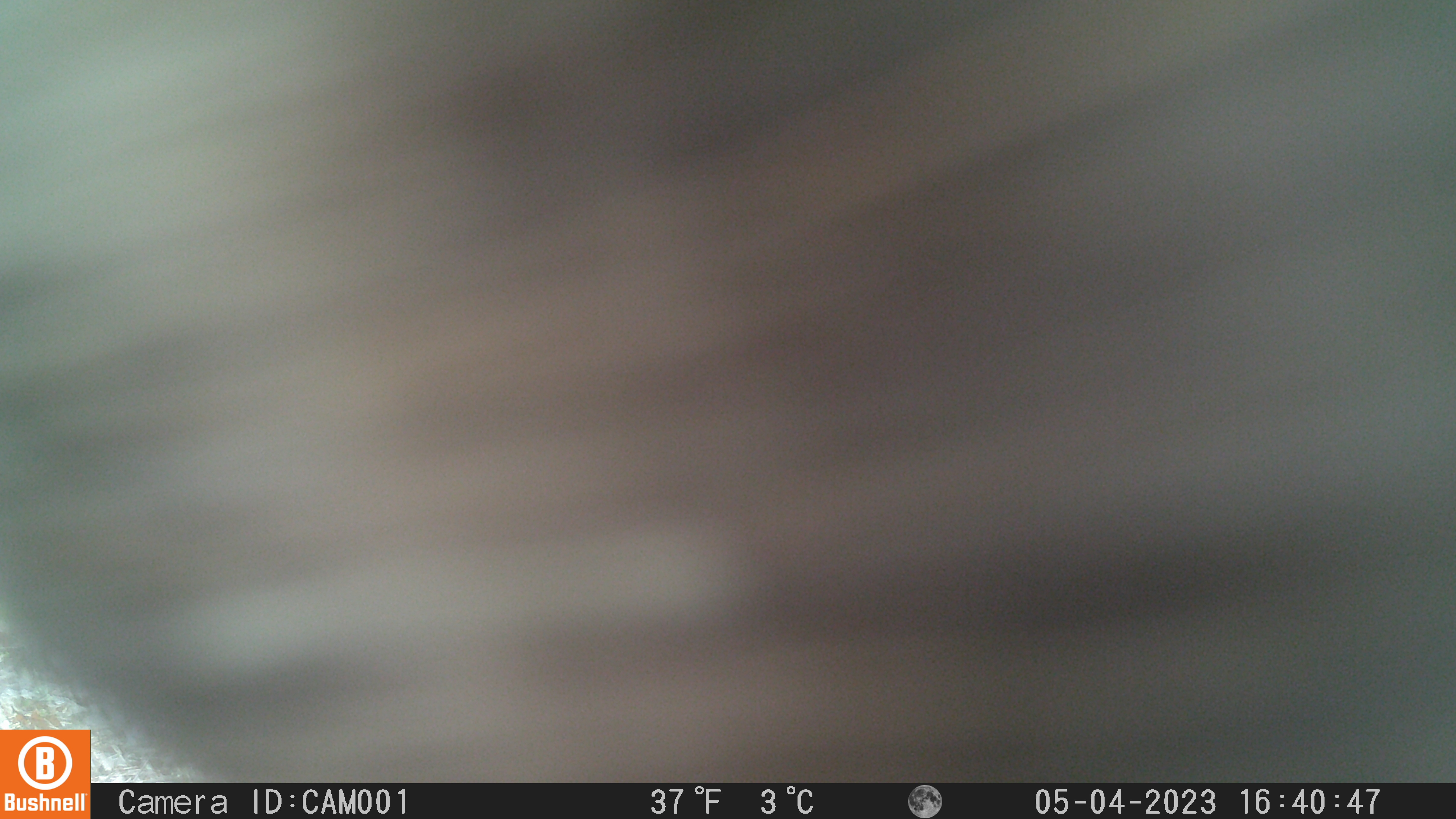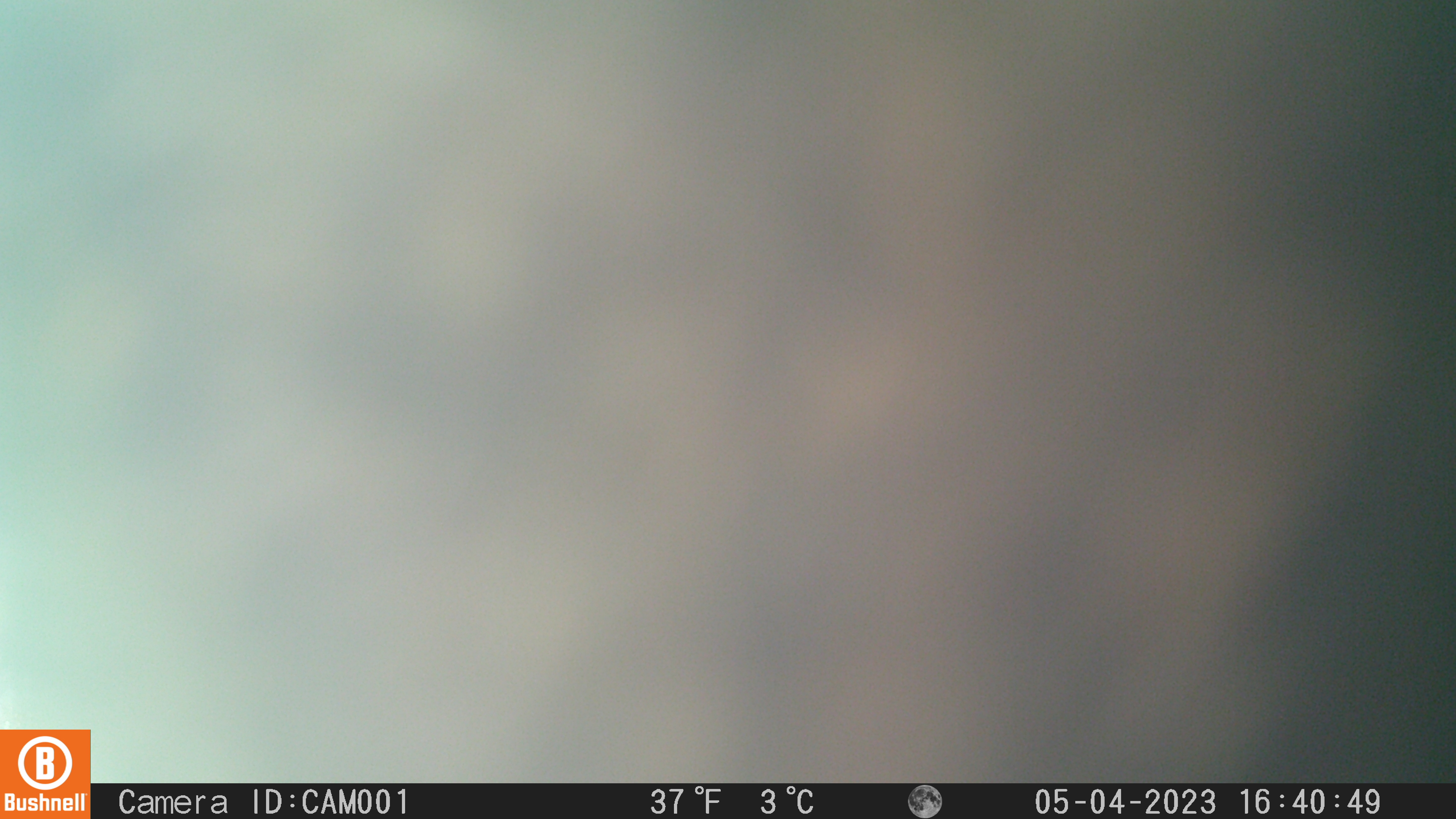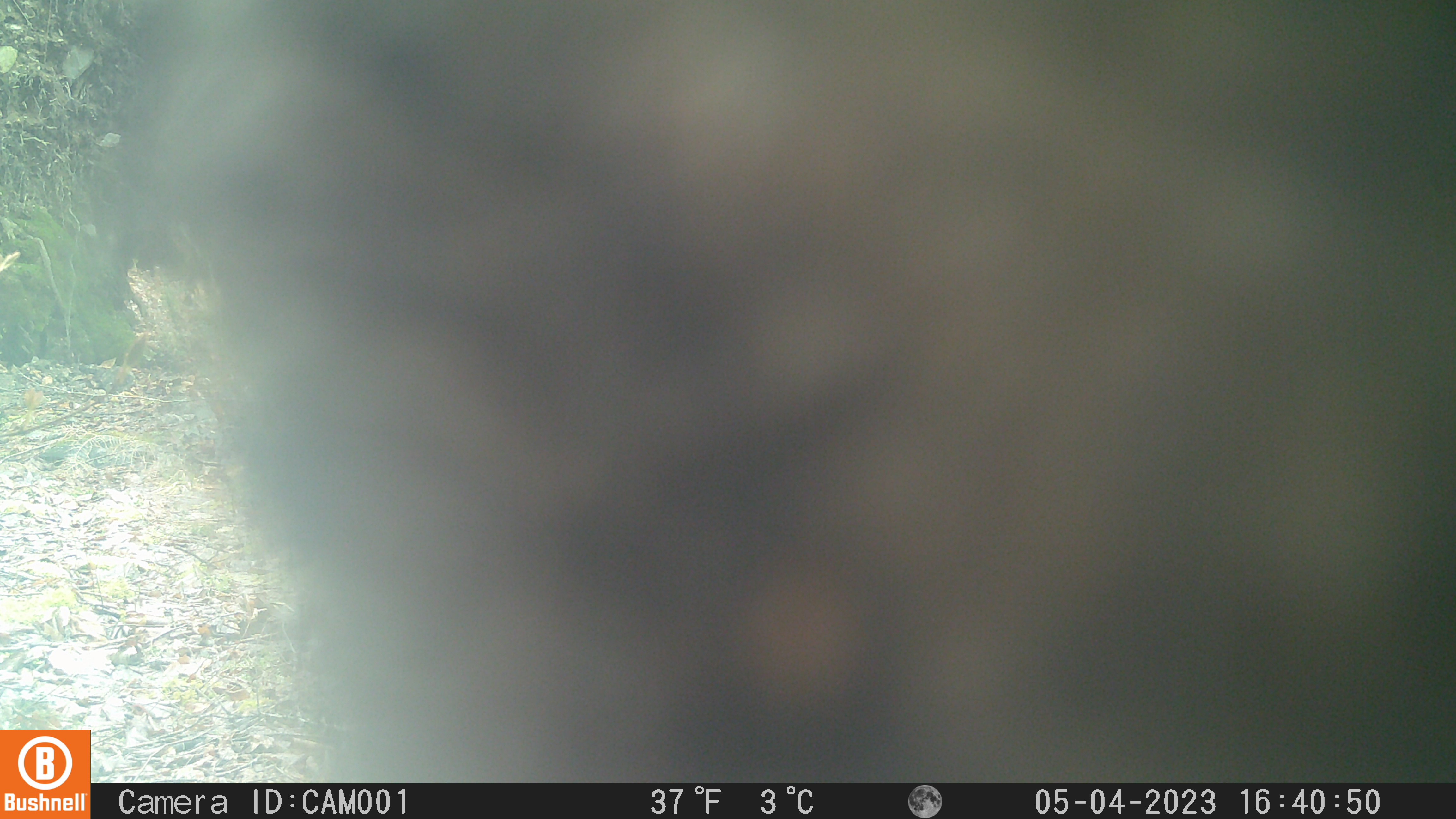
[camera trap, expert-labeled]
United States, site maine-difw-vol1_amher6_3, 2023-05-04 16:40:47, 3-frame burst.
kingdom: Animalia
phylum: Chordata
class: Mammalia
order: Artiodactyla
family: Cervidae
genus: Alces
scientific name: Alces alces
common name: moose